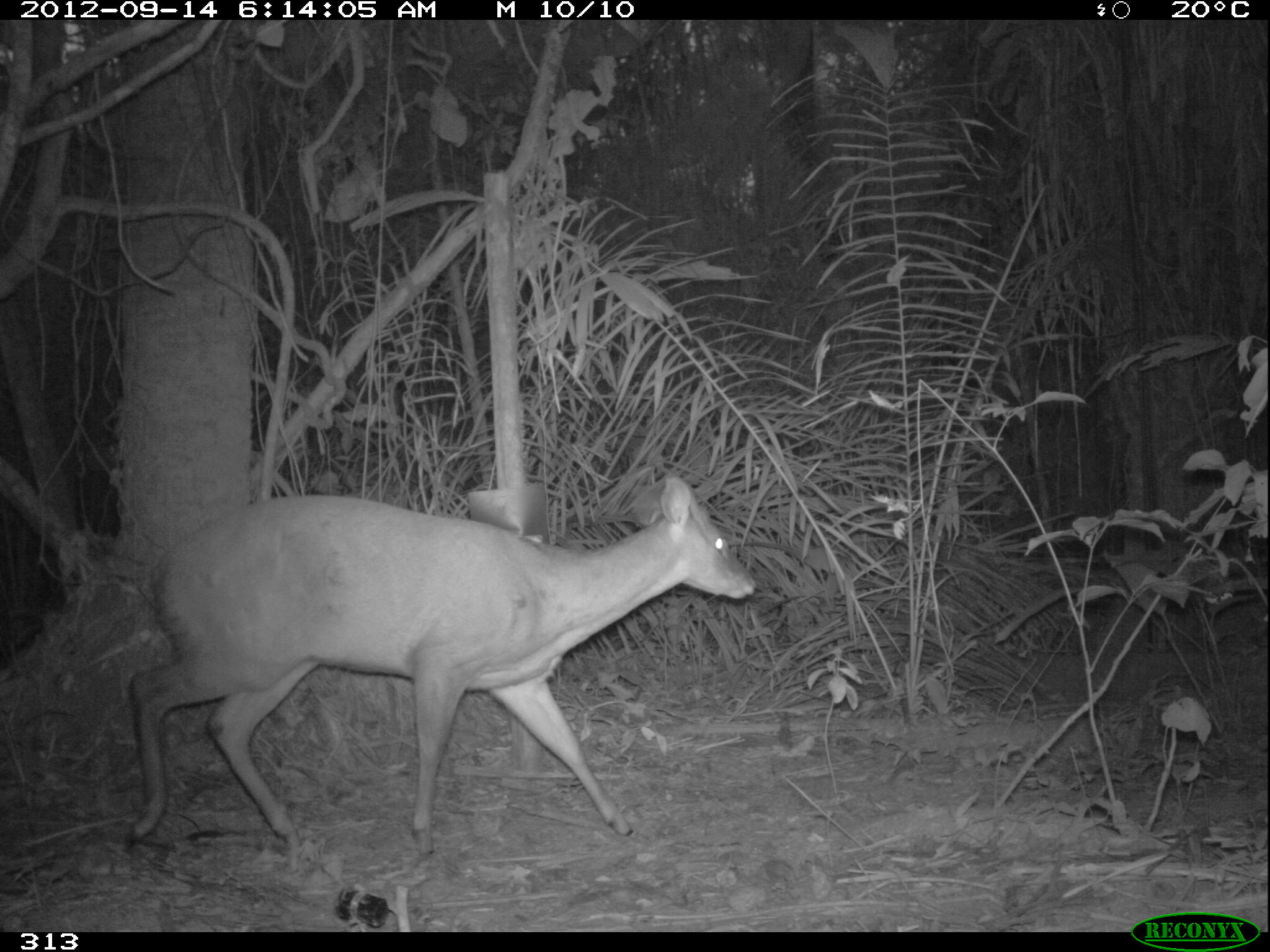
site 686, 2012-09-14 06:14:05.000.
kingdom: Animalia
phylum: Chordata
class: Mammalia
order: Artiodactyla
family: Cervidae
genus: Mazama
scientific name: Mazama americana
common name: red brocket